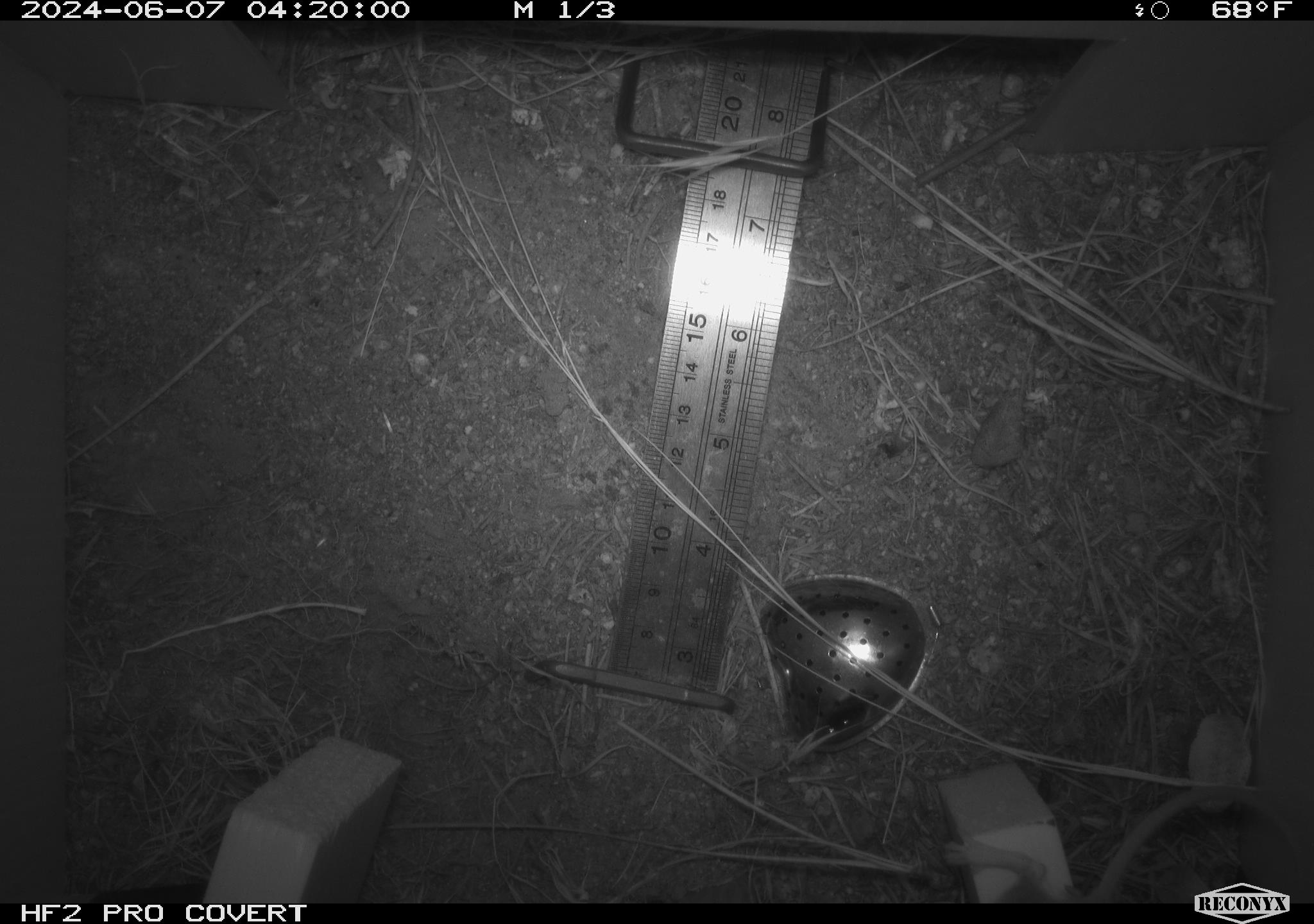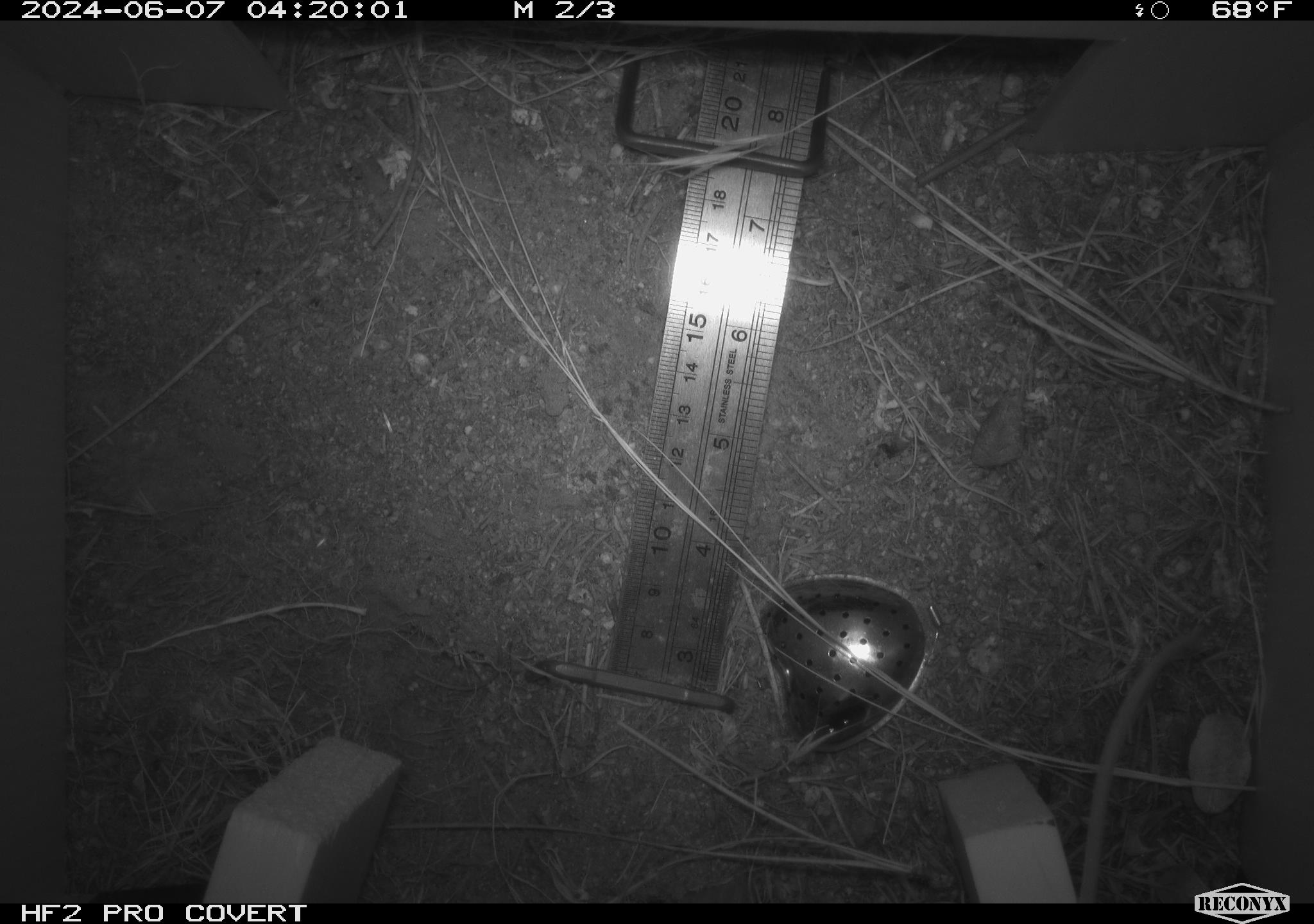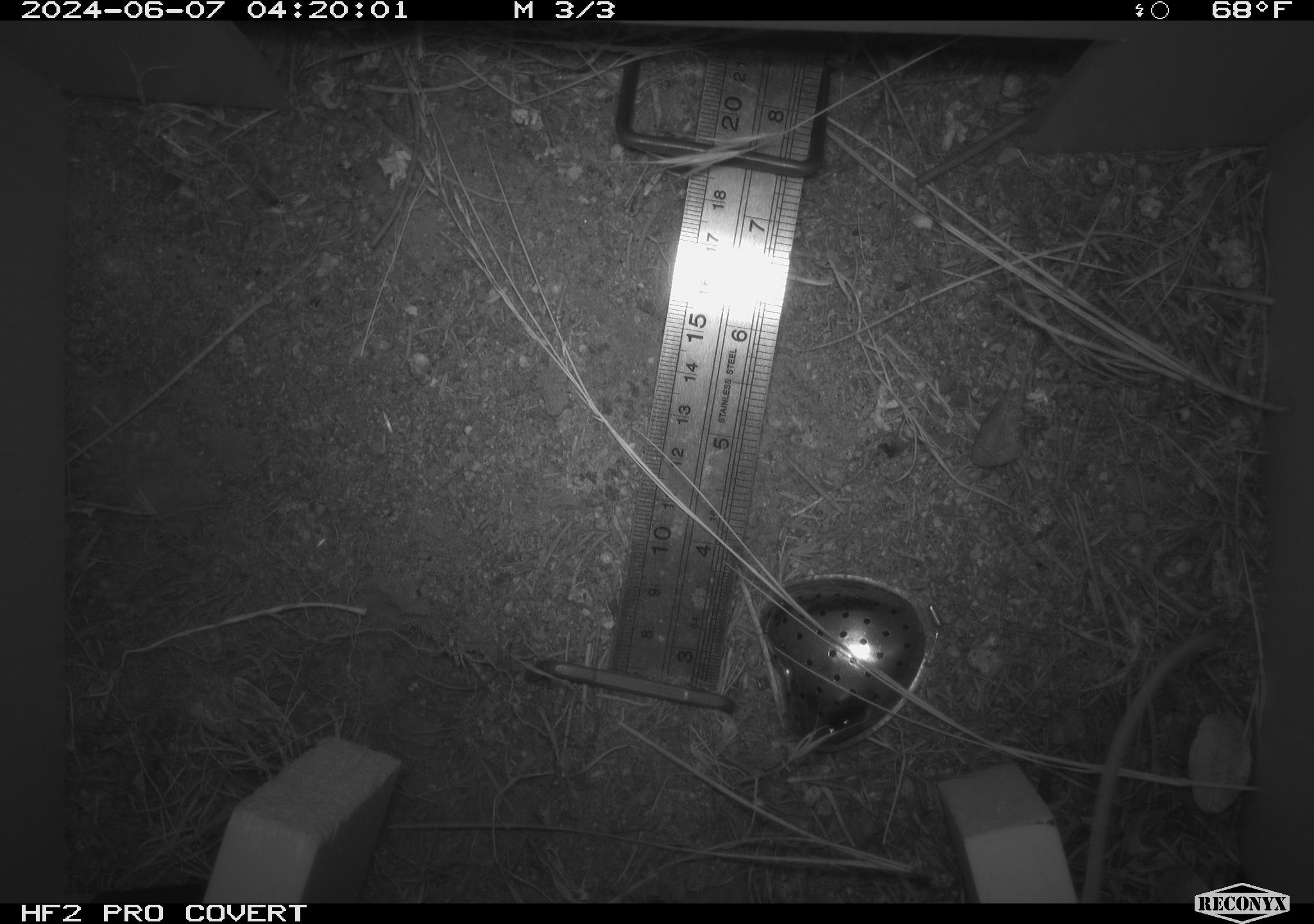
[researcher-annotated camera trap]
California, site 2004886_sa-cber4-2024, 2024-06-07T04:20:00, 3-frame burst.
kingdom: Animalia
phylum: Chordata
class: Mammalia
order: Rodentia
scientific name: Rodentia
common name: mouse species